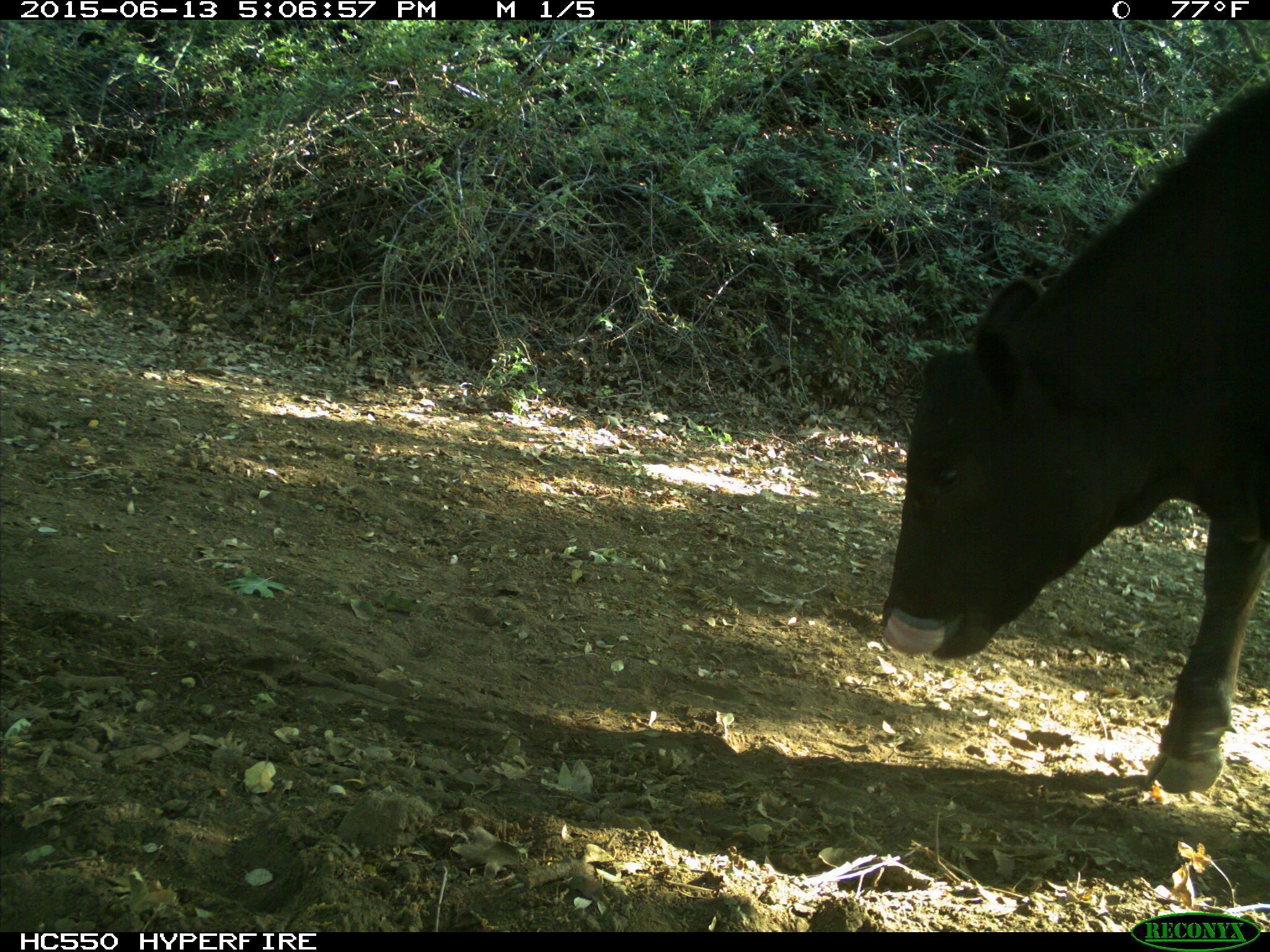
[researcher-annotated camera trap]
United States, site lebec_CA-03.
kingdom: Animalia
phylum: Chordata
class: Mammalia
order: Artiodactyla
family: Bovidae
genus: Bos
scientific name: Bos taurus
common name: domestic cow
Bos taurus (domestic cow).